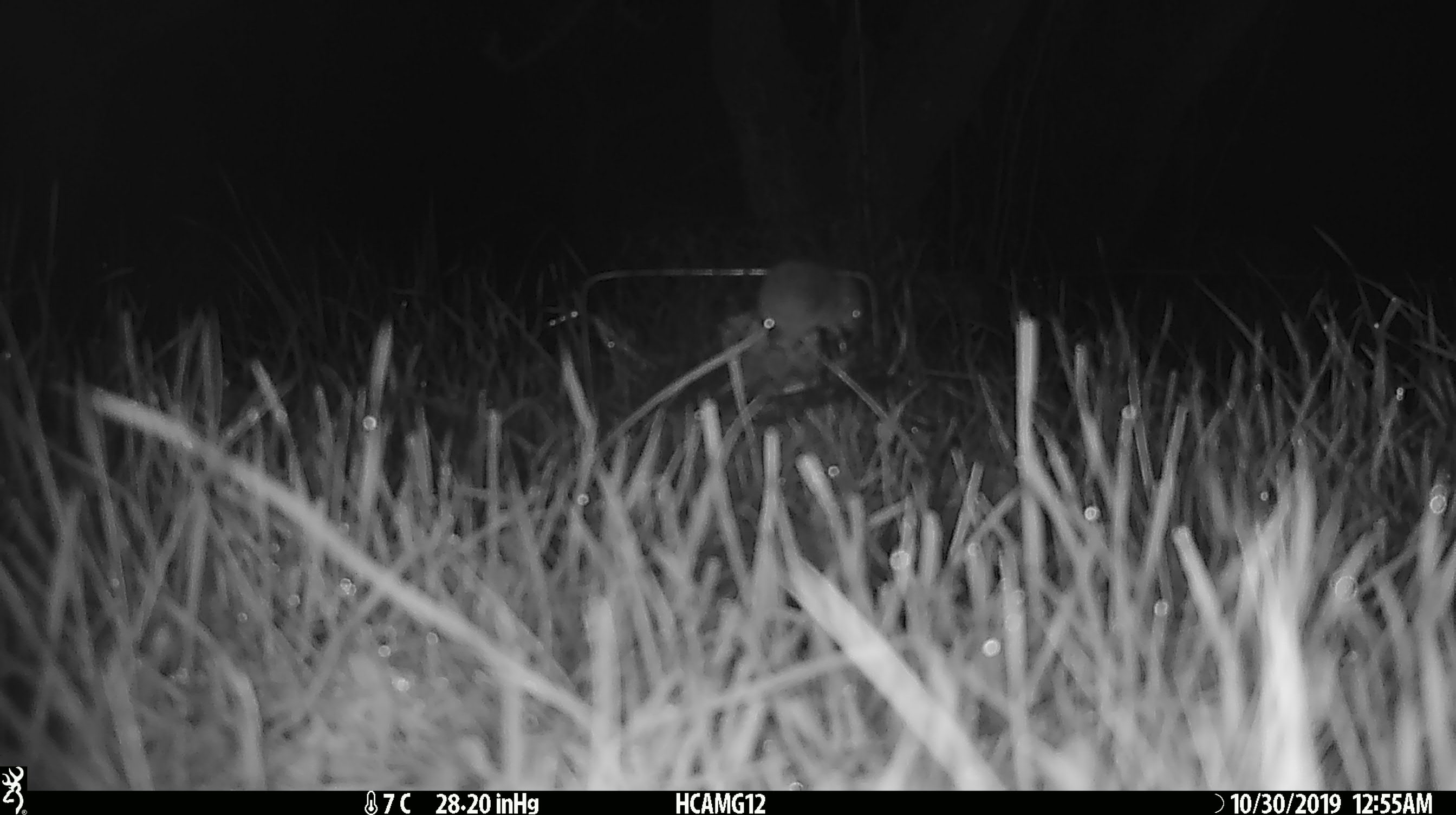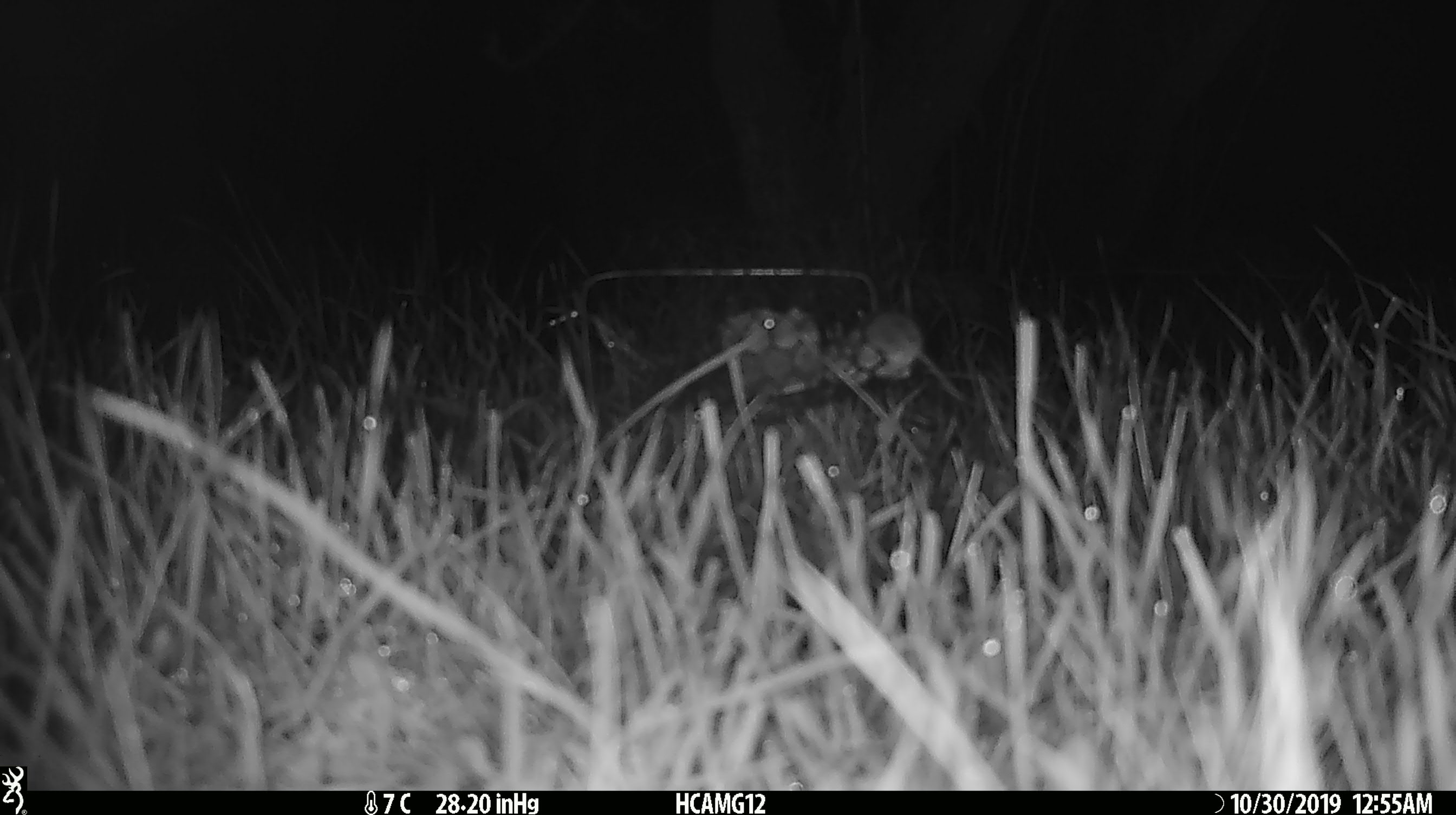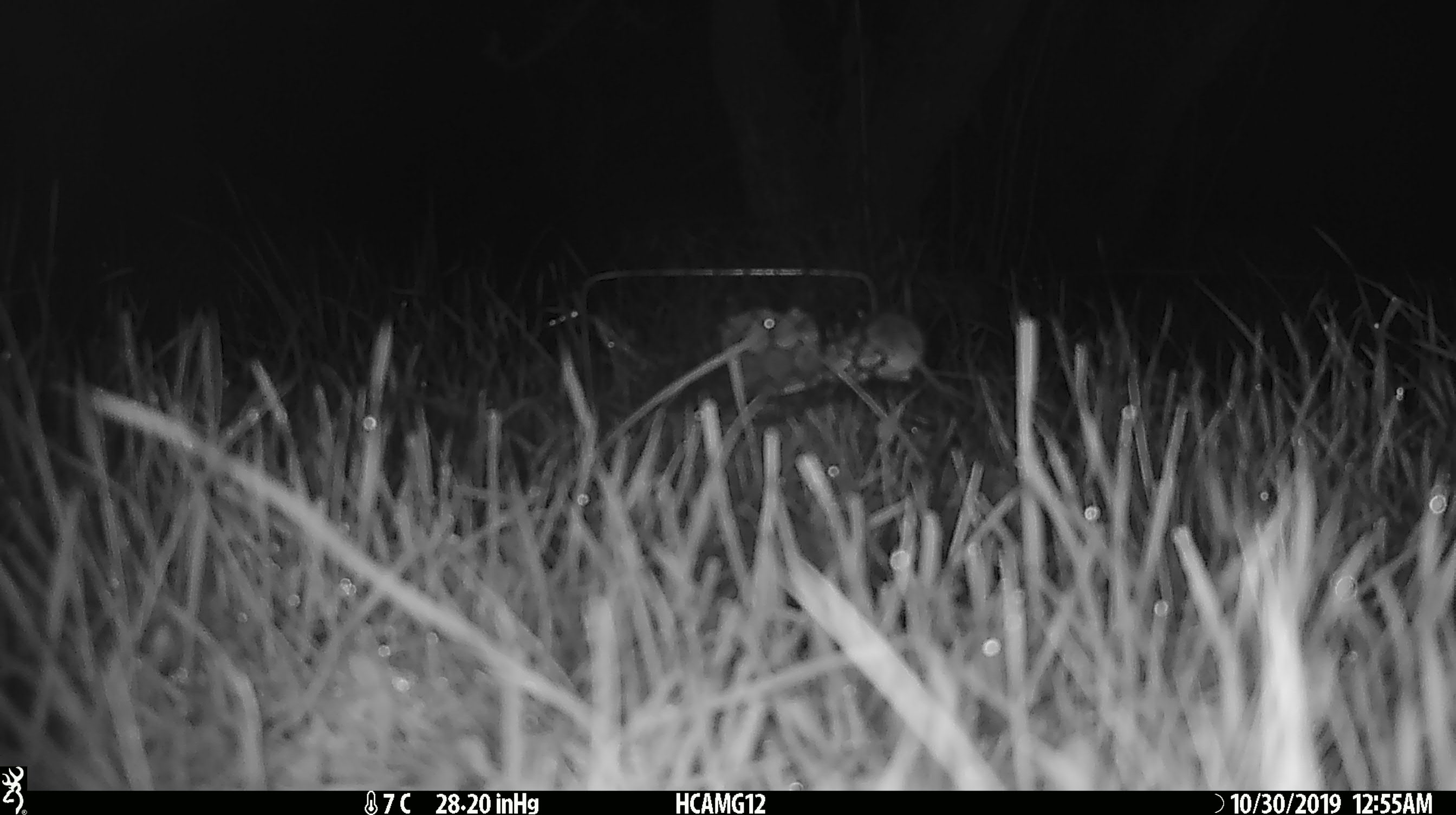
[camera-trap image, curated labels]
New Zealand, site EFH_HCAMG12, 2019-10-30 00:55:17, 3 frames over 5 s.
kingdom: Animalia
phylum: Chordata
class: Mammalia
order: Rodentia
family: Muridae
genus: Mus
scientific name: Mus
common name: mouse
Mouse (Mus).